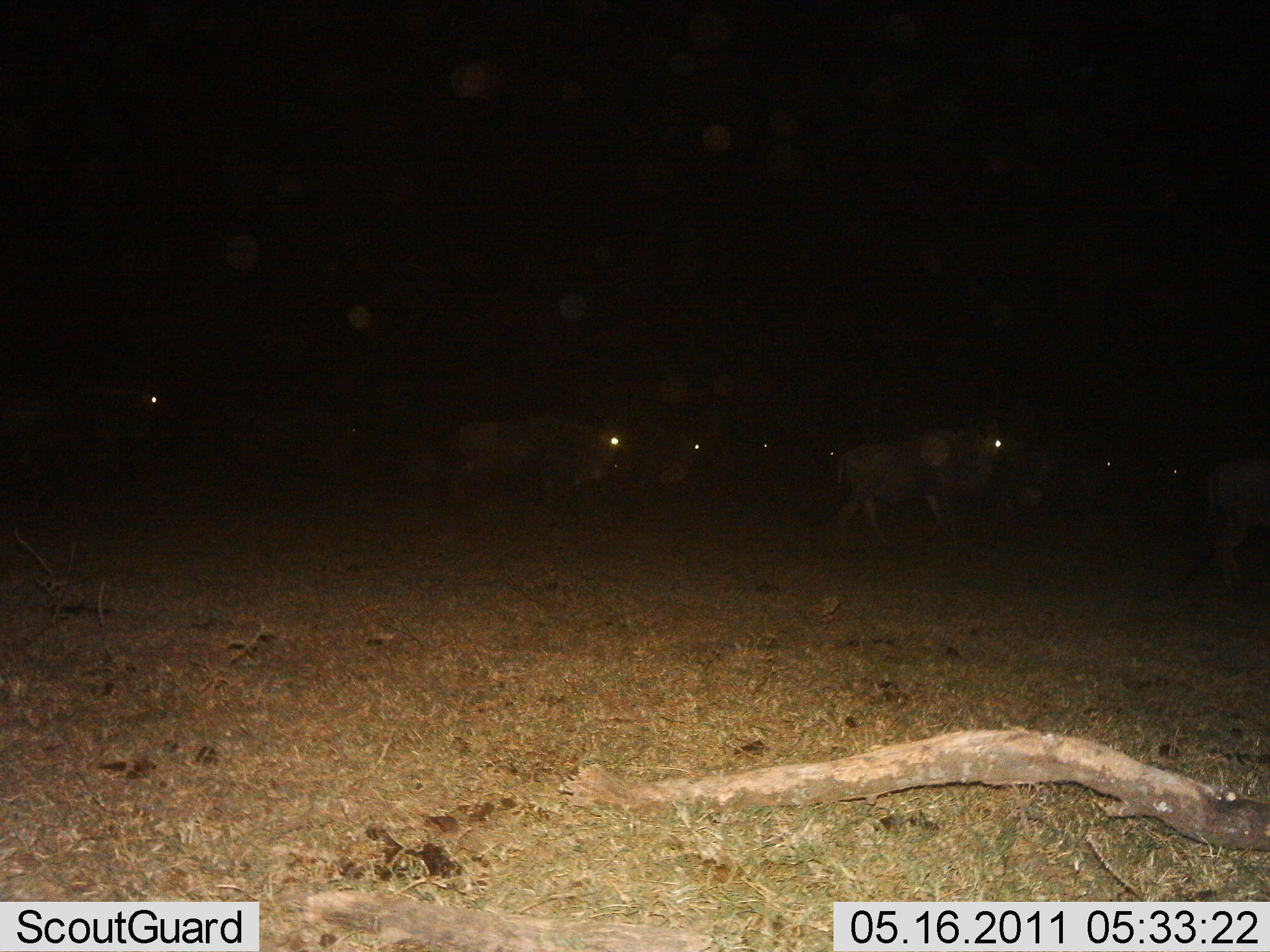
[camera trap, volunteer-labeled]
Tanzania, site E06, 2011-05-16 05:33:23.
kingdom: Animalia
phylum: Chordata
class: Mammalia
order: Artiodactyla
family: Bovidae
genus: Connochaetes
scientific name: Connochaetes taurinus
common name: blue wildebeest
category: wildebeest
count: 11-50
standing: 14%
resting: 0%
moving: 100%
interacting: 0%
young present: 0%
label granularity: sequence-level